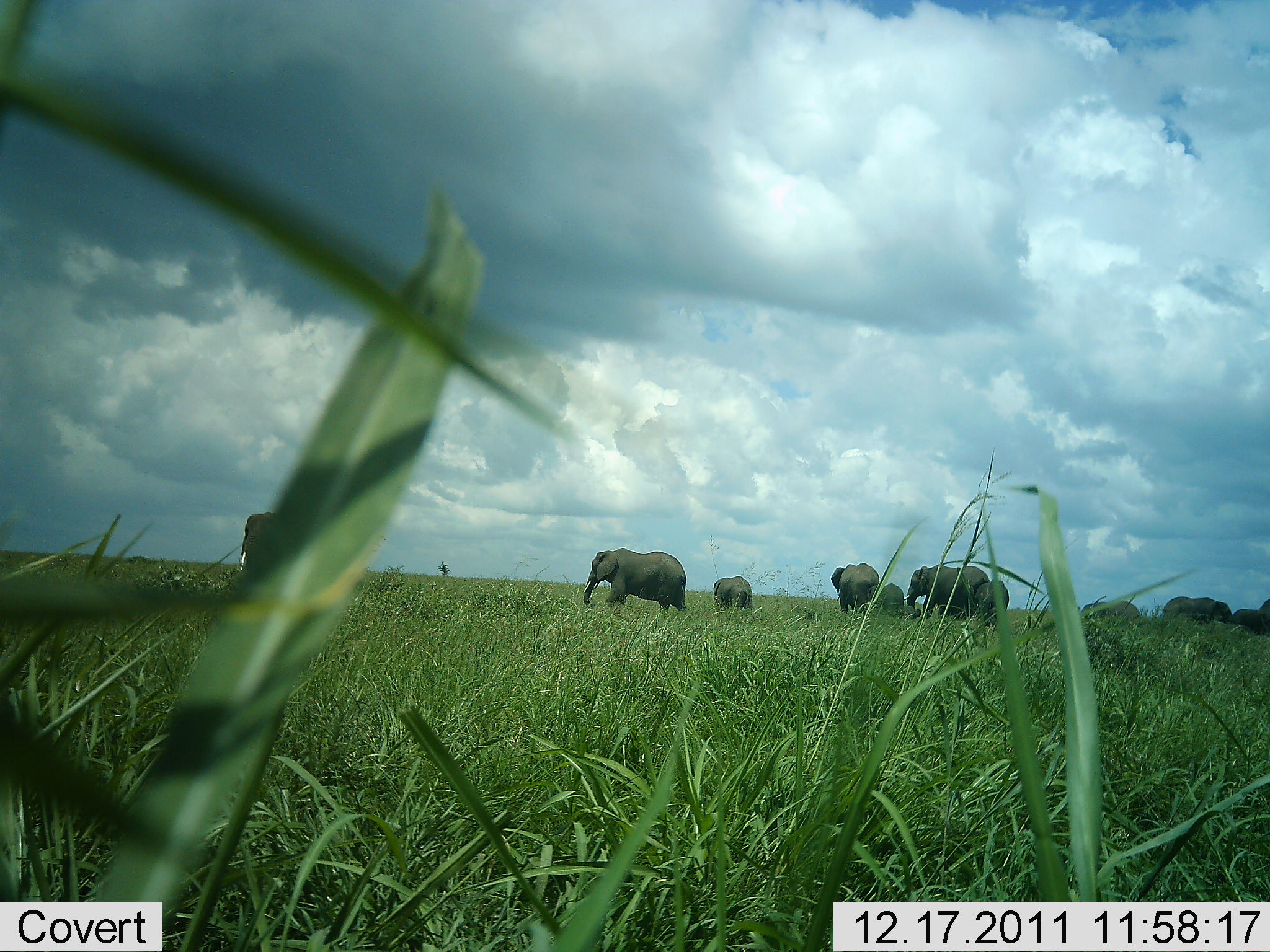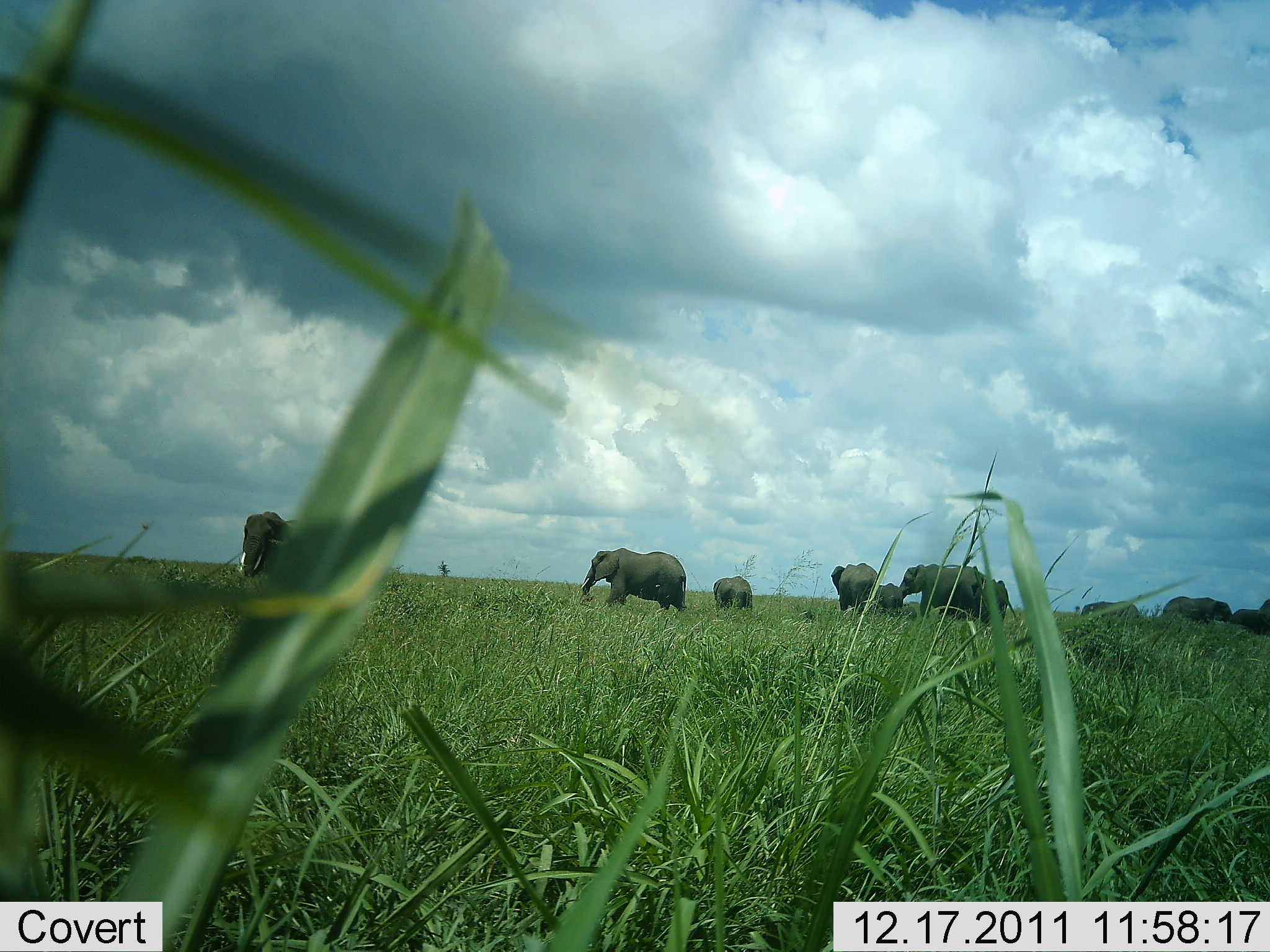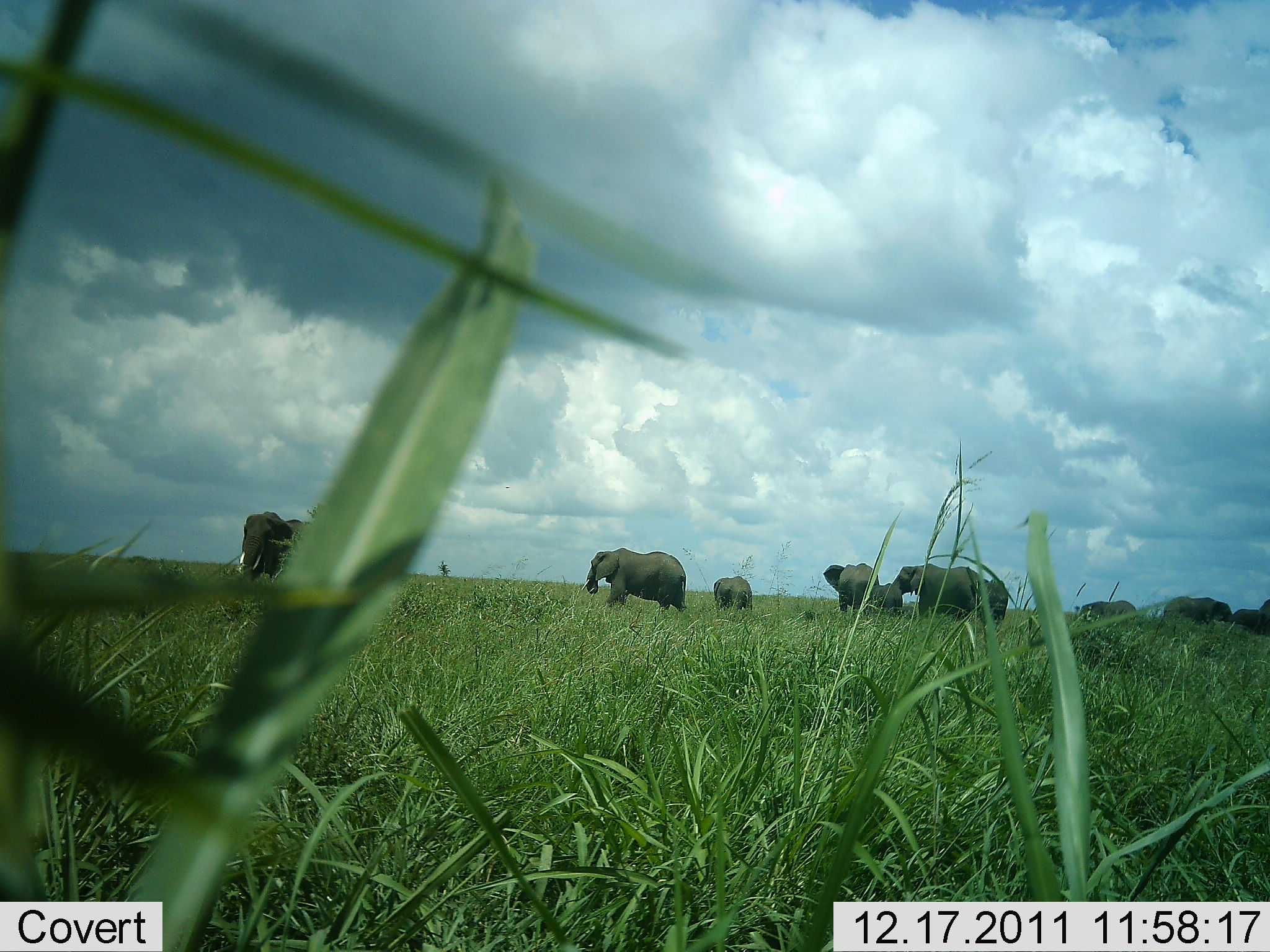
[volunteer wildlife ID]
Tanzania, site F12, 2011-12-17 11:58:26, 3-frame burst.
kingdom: Animalia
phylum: Chordata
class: Mammalia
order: Proboscidea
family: Elephantidae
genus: Loxodonta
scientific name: Loxodonta africana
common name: african bush elephant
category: elephant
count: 10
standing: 73%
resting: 9%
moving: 45%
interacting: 0%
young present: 36%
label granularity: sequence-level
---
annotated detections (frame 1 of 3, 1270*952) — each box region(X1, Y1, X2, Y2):
animal: region(581, 546, 691, 616); region(906, 560, 992, 619); region(828, 562, 880, 622); region(236, 504, 277, 576); region(1159, 595, 1234, 627); region(1080, 600, 1144, 632); region(975, 575, 1011, 628); region(1227, 597, 1270, 637); region(712, 577, 756, 616); region(865, 582, 905, 619)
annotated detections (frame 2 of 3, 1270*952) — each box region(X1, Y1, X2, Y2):
animal: region(581, 546, 691, 616); region(906, 560, 992, 619); region(236, 504, 298, 576); region(828, 562, 880, 622); region(1159, 595, 1234, 627); region(1080, 600, 1144, 632); region(975, 575, 1011, 628); region(1227, 597, 1270, 637); region(712, 577, 756, 616); region(865, 582, 905, 619)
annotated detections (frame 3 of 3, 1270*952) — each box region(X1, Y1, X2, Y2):
animal: region(581, 546, 691, 616); region(234, 508, 311, 576); region(906, 560, 992, 619); region(828, 562, 880, 622); region(1159, 595, 1234, 627); region(1080, 600, 1144, 632); region(975, 575, 1011, 628); region(1227, 597, 1270, 637); region(712, 577, 756, 616); region(865, 582, 905, 619)